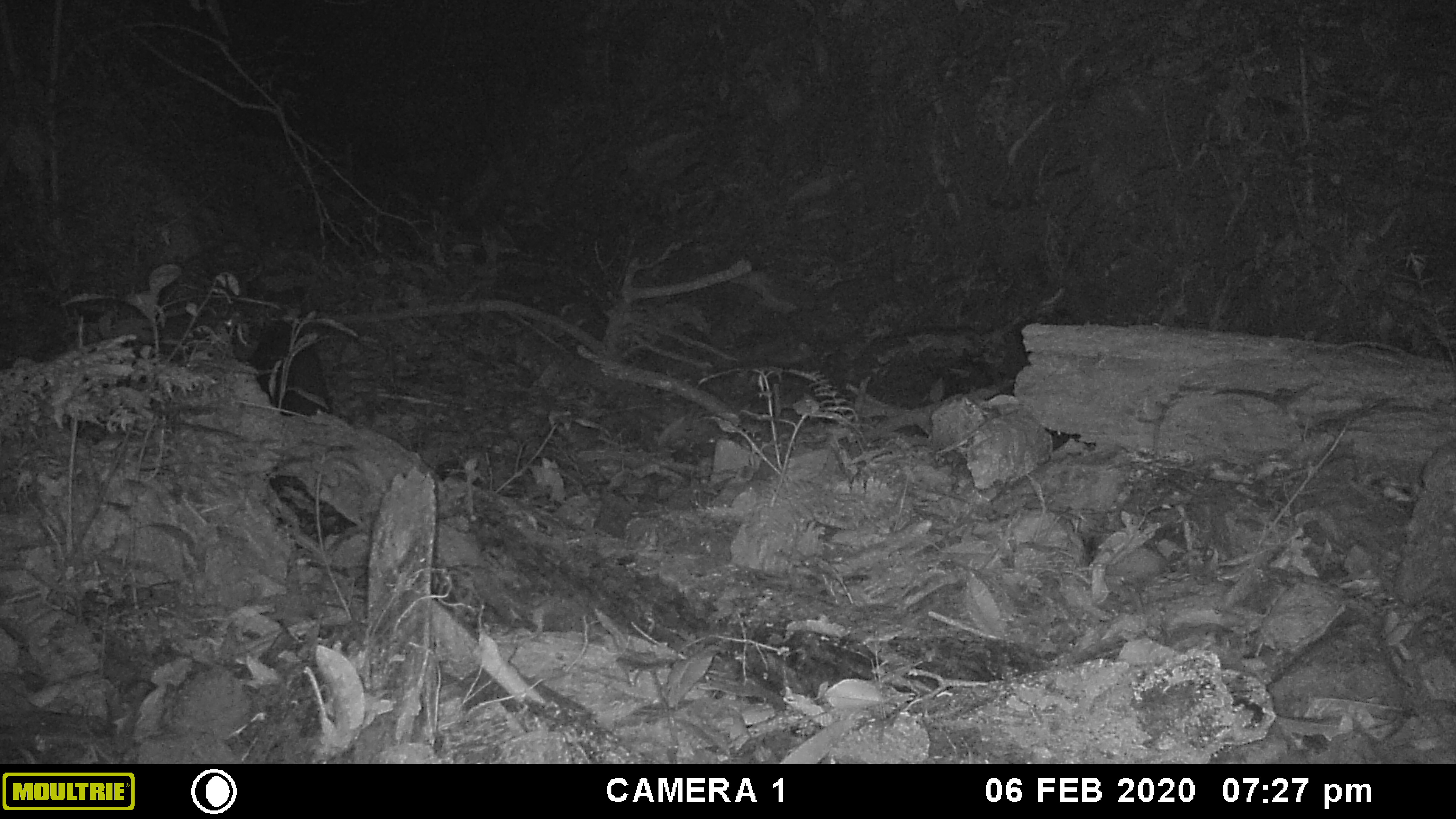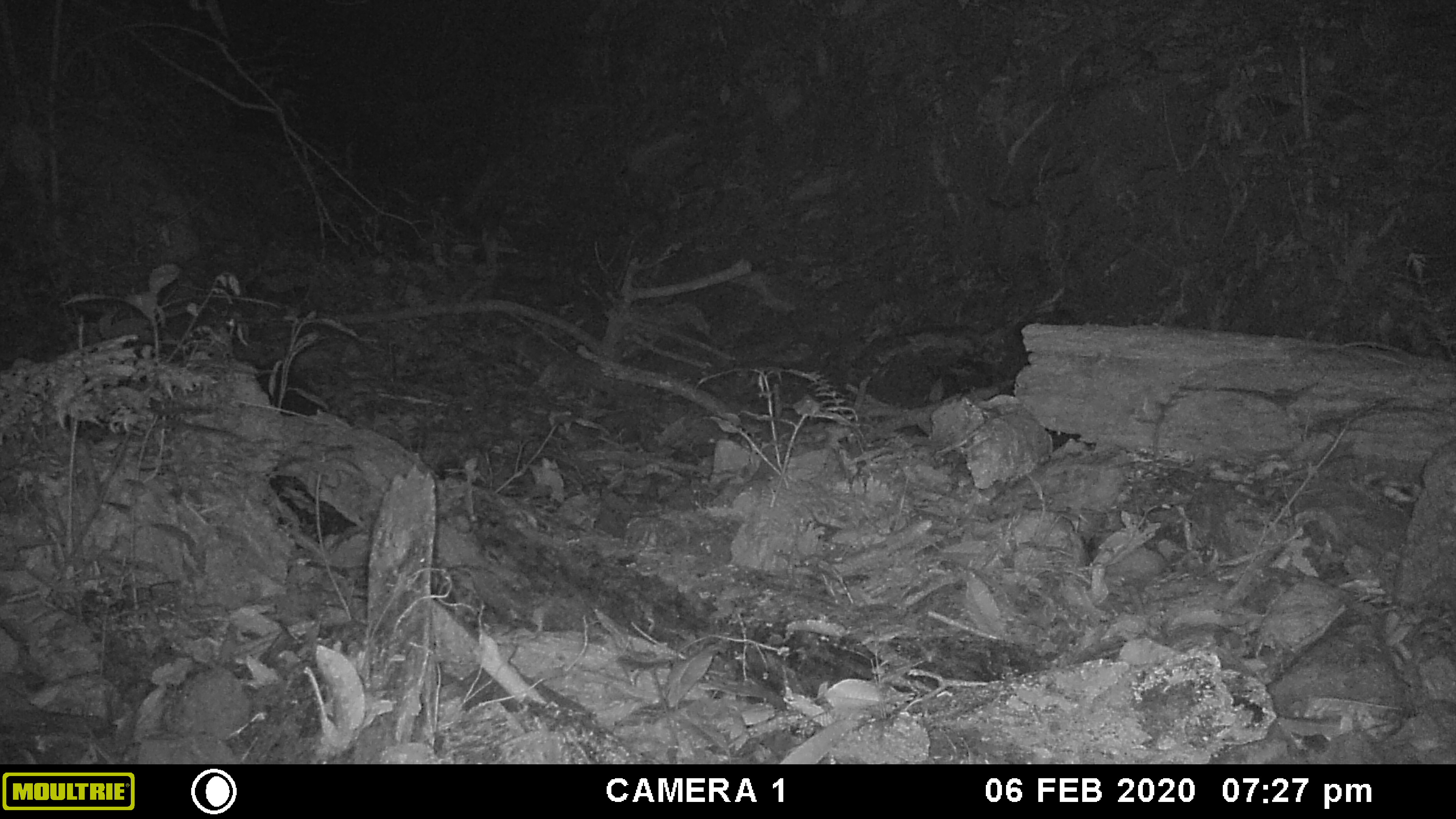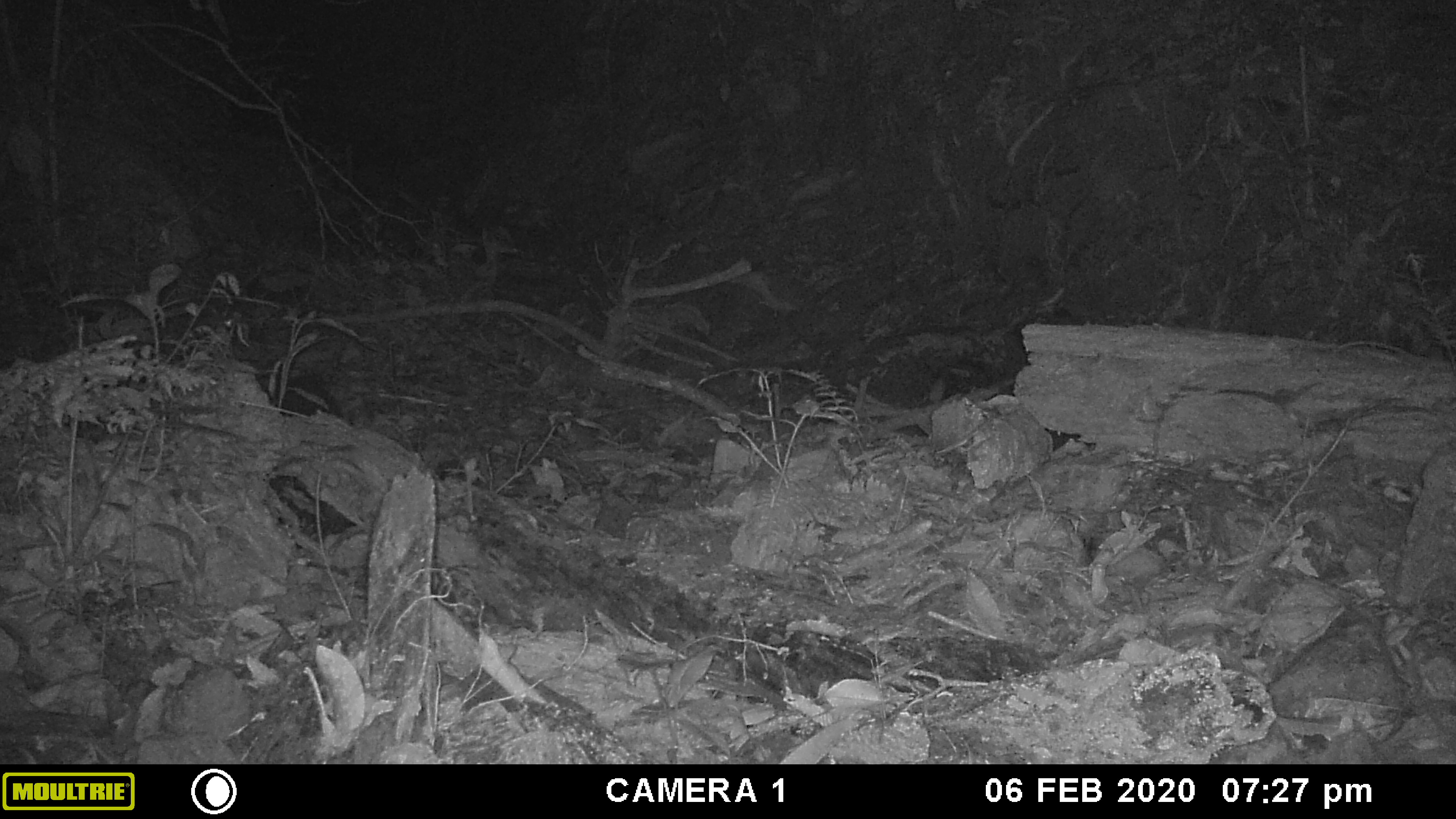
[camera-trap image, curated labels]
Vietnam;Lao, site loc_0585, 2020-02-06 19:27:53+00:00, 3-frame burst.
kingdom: Animalia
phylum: Chordata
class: Mammalia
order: Artiodactyla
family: Suidae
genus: Sus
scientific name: Sus scrofa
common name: eurasian wild pig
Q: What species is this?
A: Eurasian wild pig (Sus scrofa).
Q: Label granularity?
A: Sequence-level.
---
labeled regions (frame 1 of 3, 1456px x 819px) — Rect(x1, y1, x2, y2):
eurasian wild pig: Rect(225, 279, 328, 416)